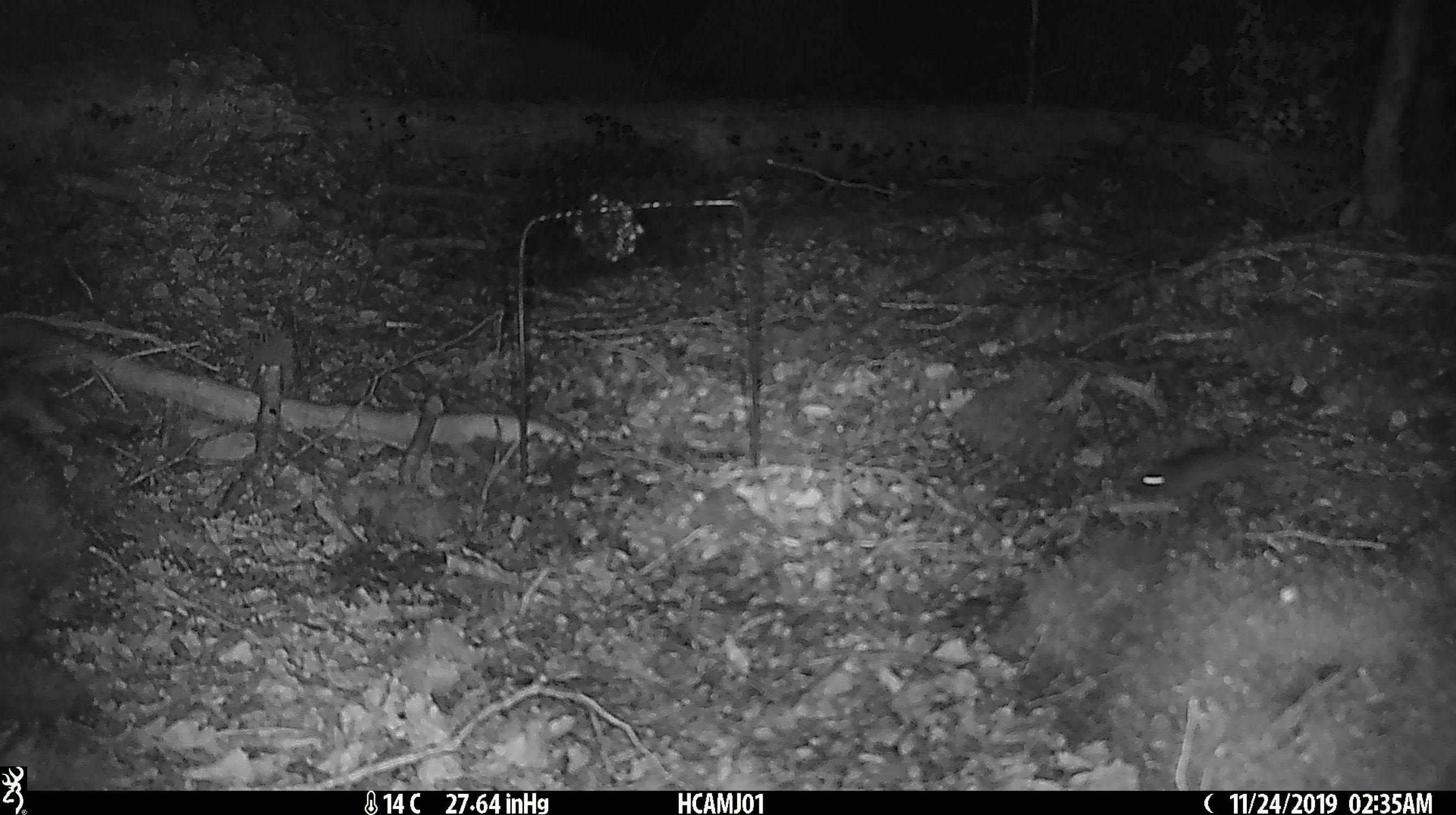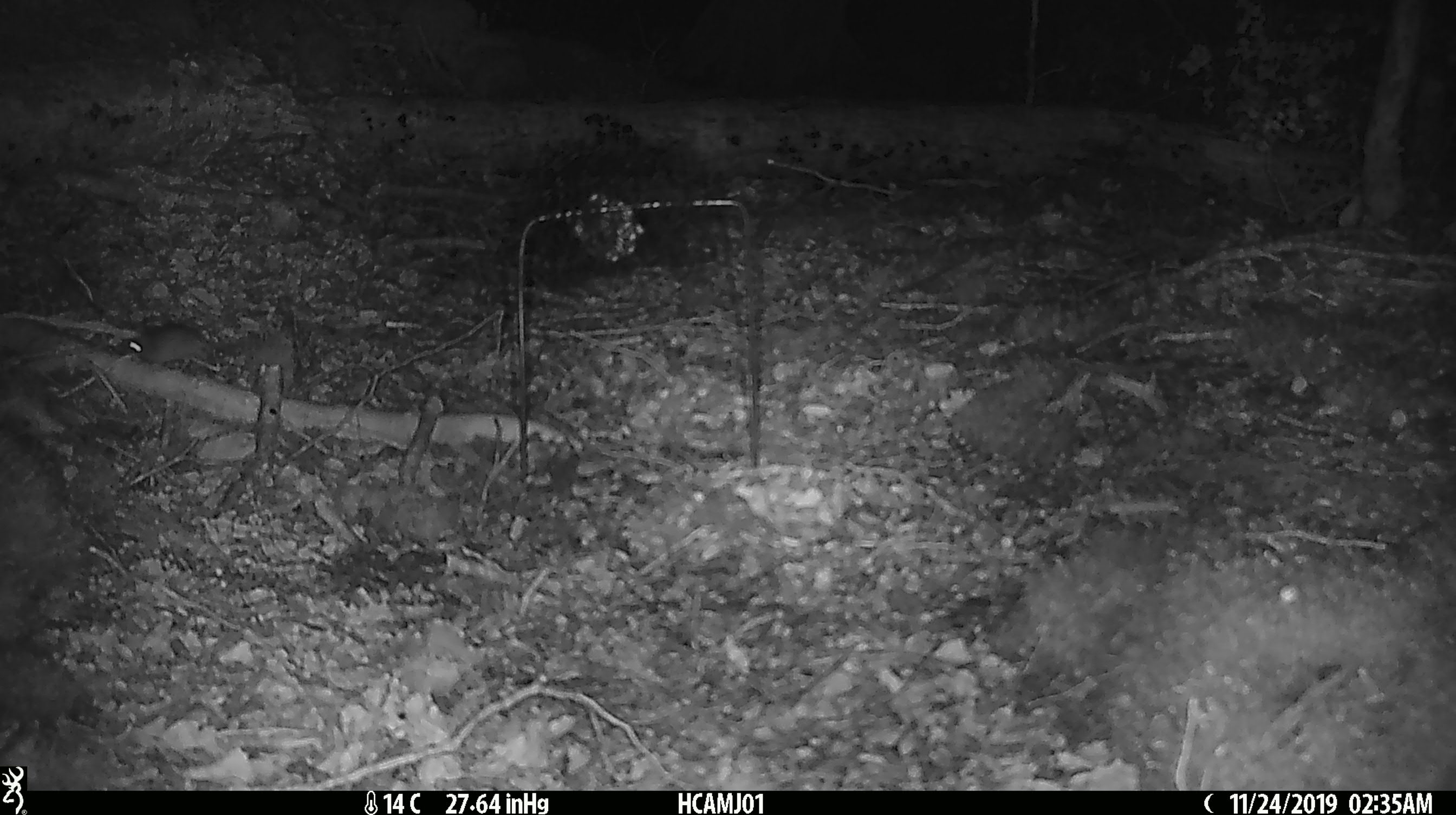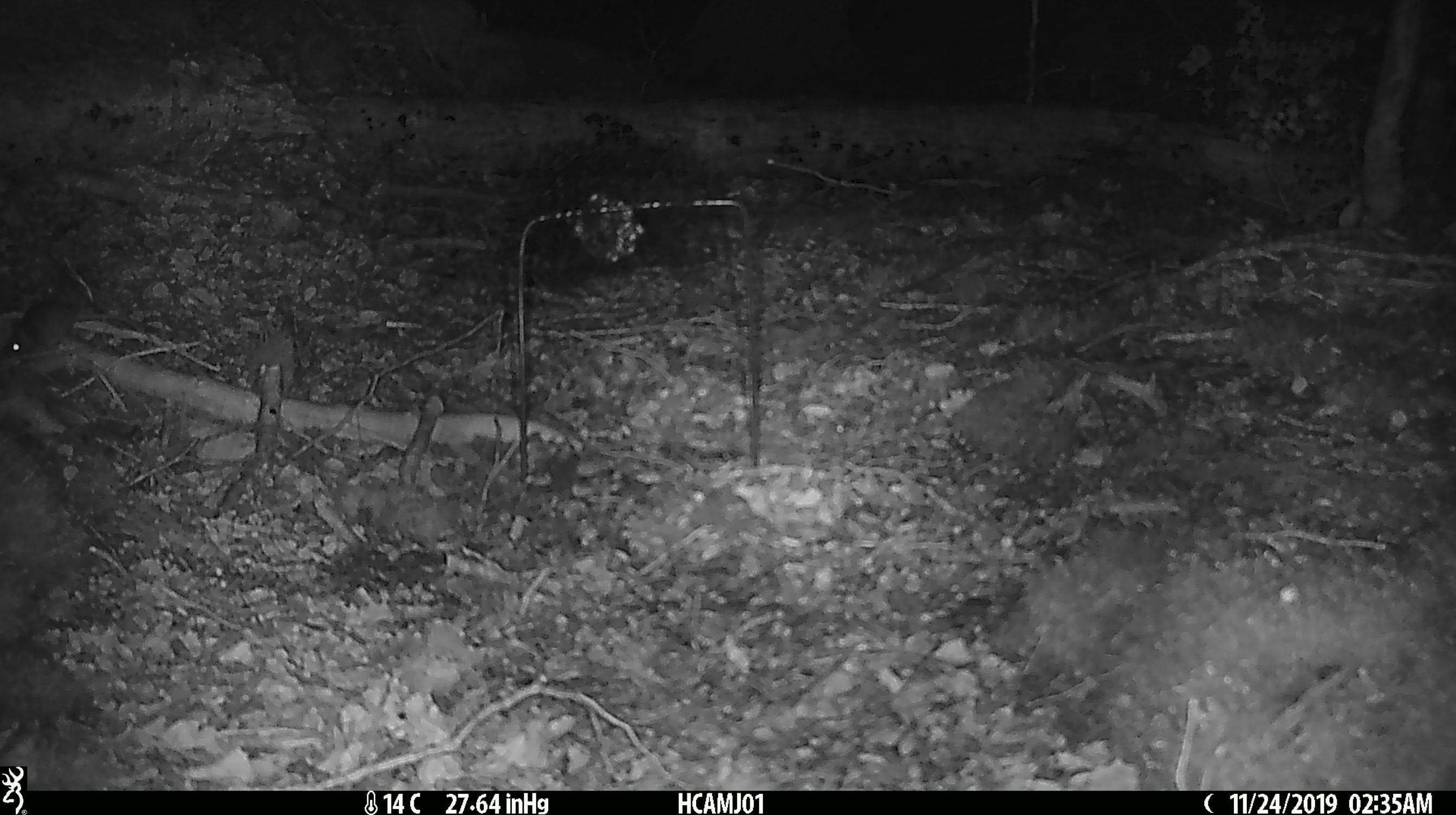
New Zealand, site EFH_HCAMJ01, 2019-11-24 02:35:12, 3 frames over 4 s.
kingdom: Animalia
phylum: Chordata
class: Mammalia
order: Rodentia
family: Muridae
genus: Mus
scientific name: Mus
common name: mouse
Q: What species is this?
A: Mouse (Mus).